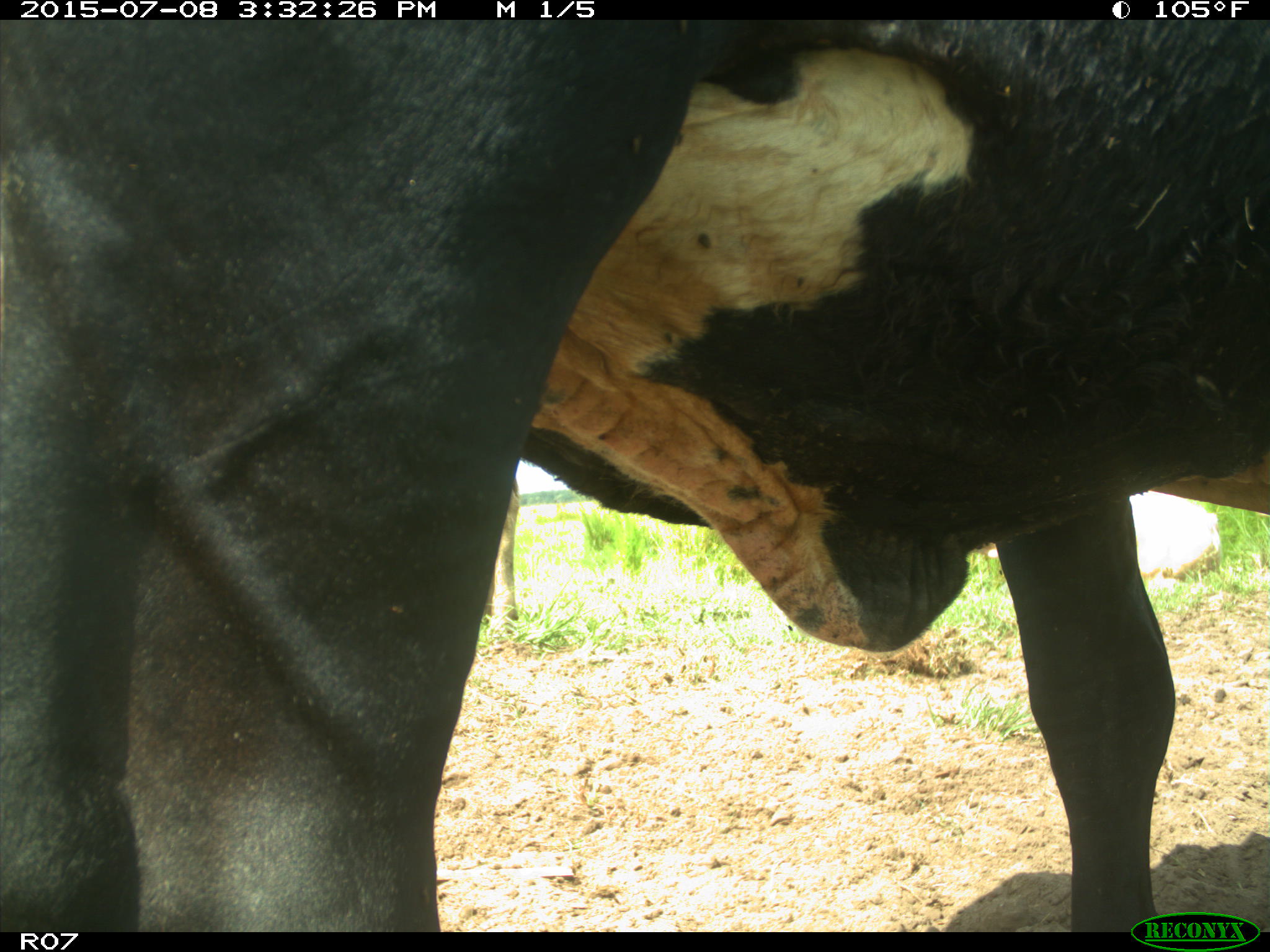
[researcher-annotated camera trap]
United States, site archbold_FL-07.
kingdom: Animalia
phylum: Chordata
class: Mammalia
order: Artiodactyla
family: Bovidae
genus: Bos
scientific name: Bos taurus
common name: domestic cow